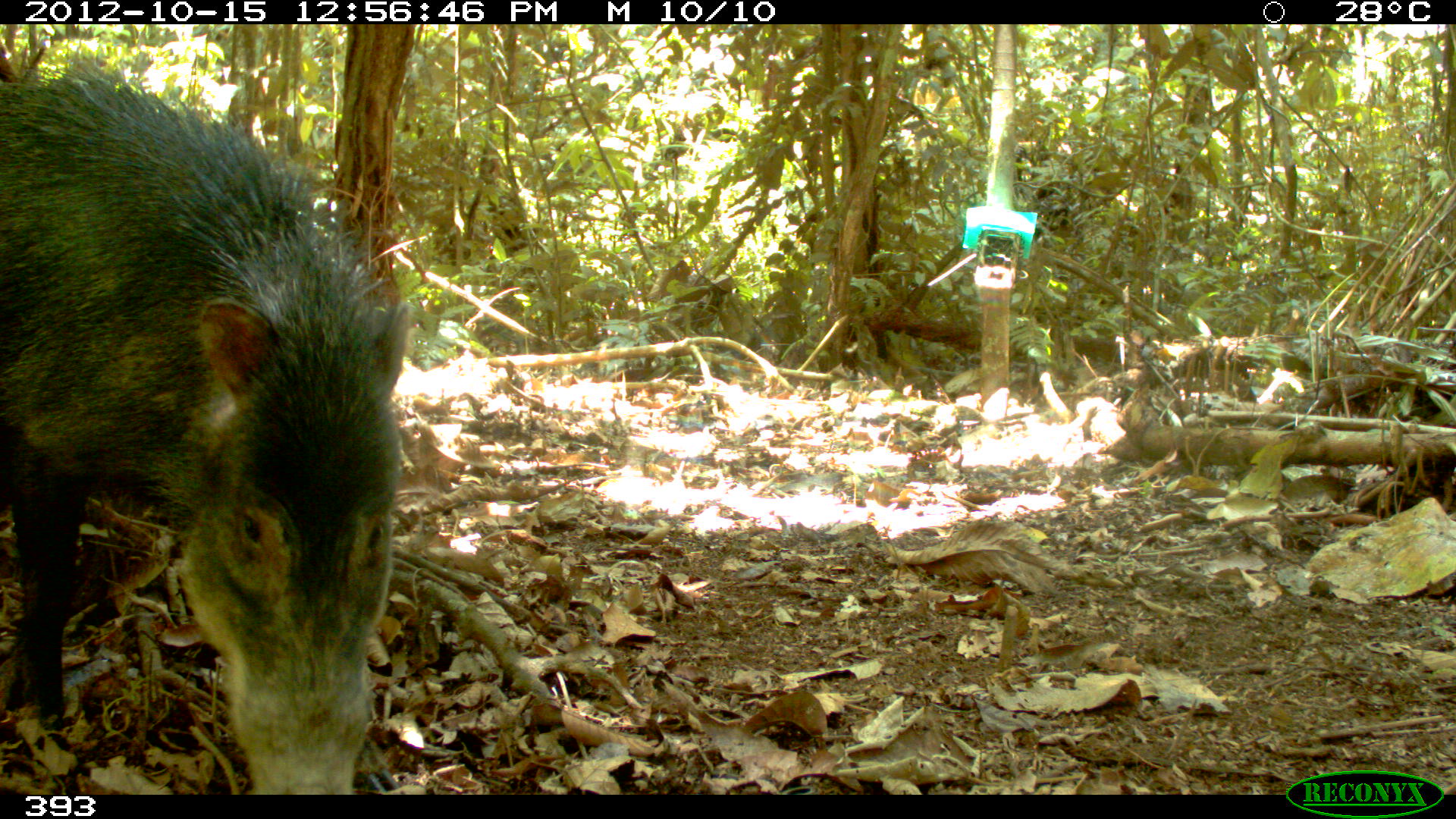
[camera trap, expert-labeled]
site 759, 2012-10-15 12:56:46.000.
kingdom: Animalia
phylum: Chordata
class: Mammalia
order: Artiodactyla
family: Tayassuidae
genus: Tayassu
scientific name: Tayassu pecari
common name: white-lipped peccary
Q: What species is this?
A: Tayassu pecari (white-lipped peccary).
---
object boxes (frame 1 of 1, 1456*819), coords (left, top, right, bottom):
tayassu pecari: (0, 61, 413, 795)